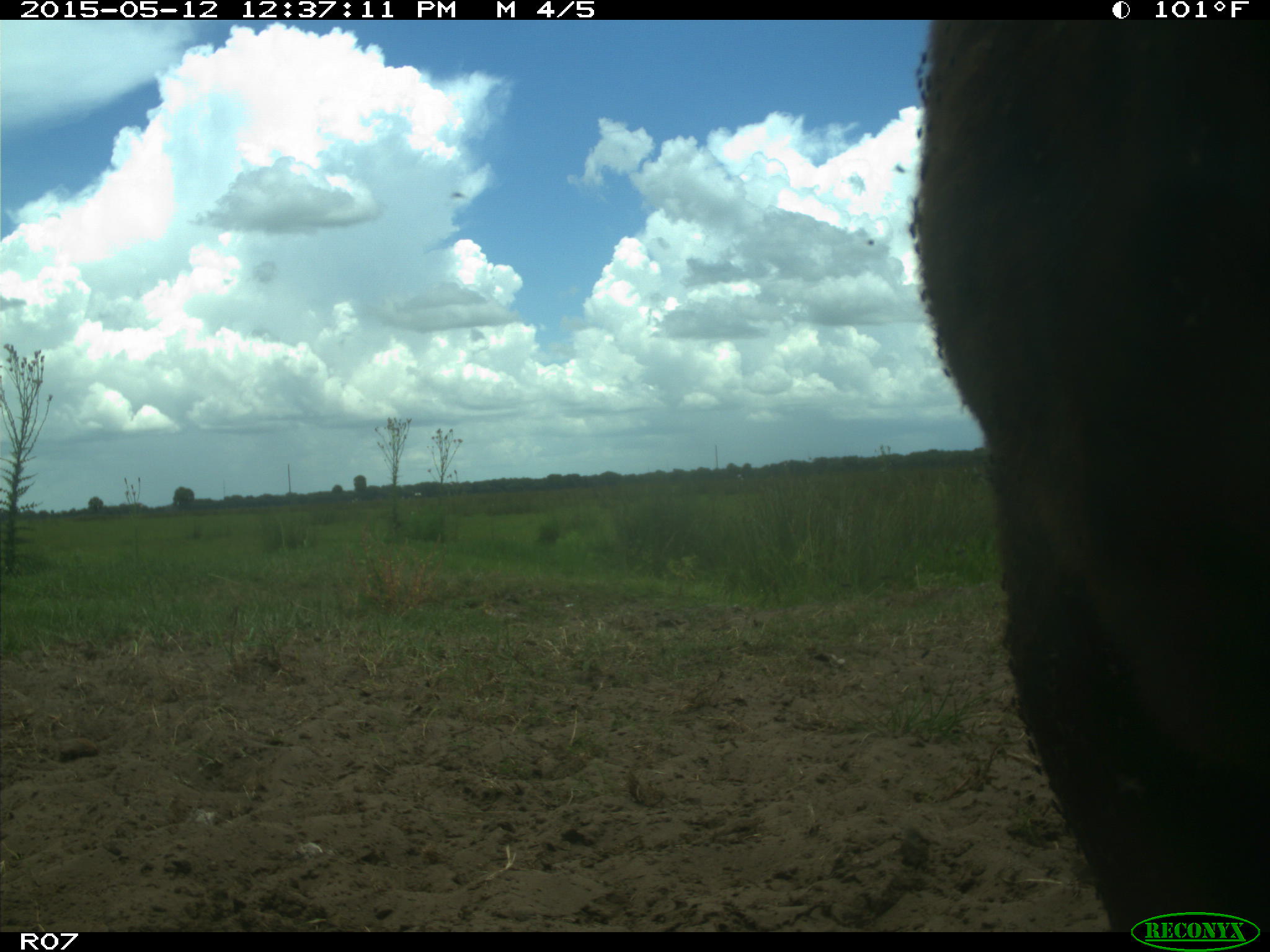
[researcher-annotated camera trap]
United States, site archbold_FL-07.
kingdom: Animalia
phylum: Chordata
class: Mammalia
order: Artiodactyla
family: Bovidae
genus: Bos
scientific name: Bos taurus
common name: domestic cow